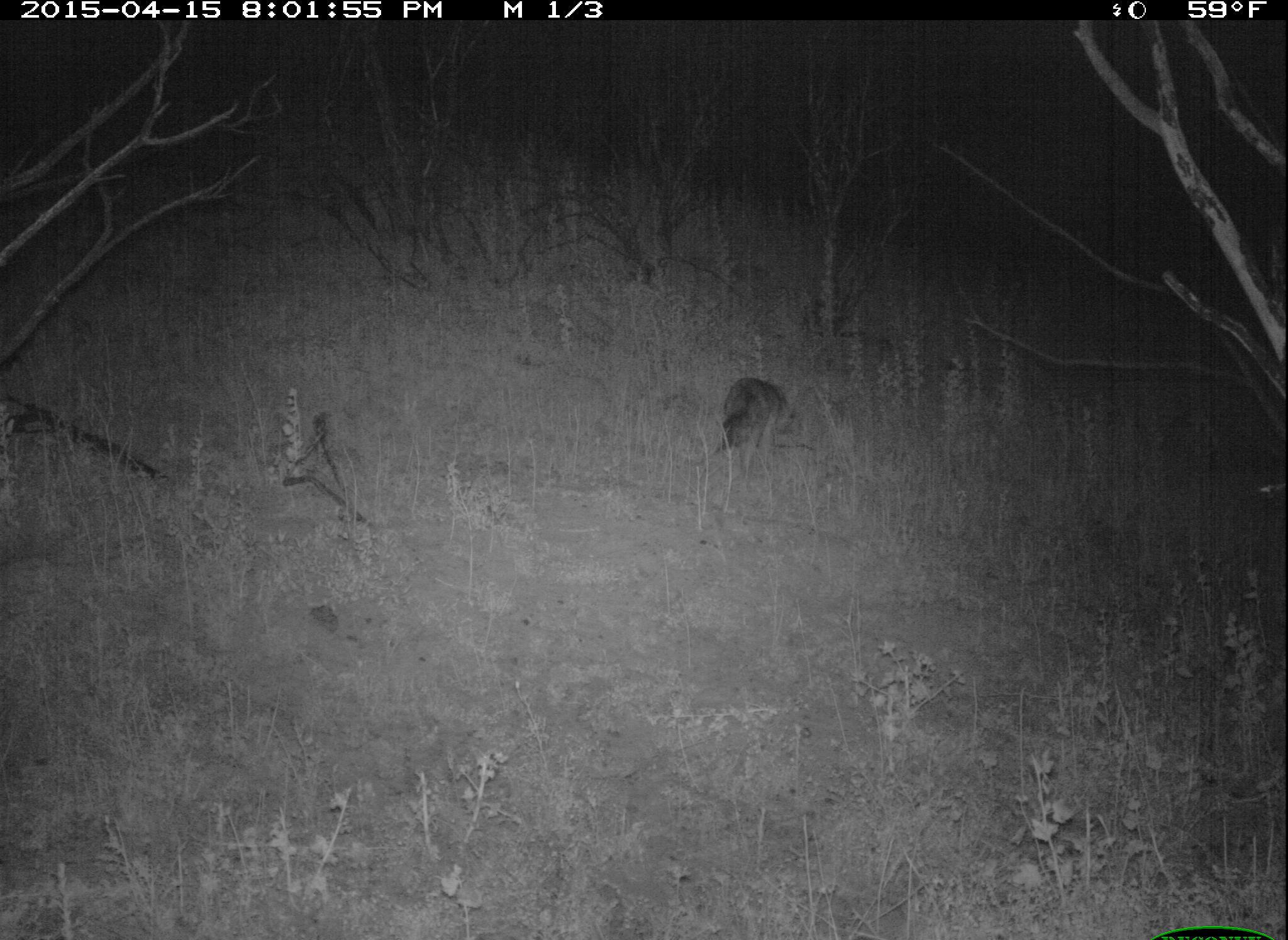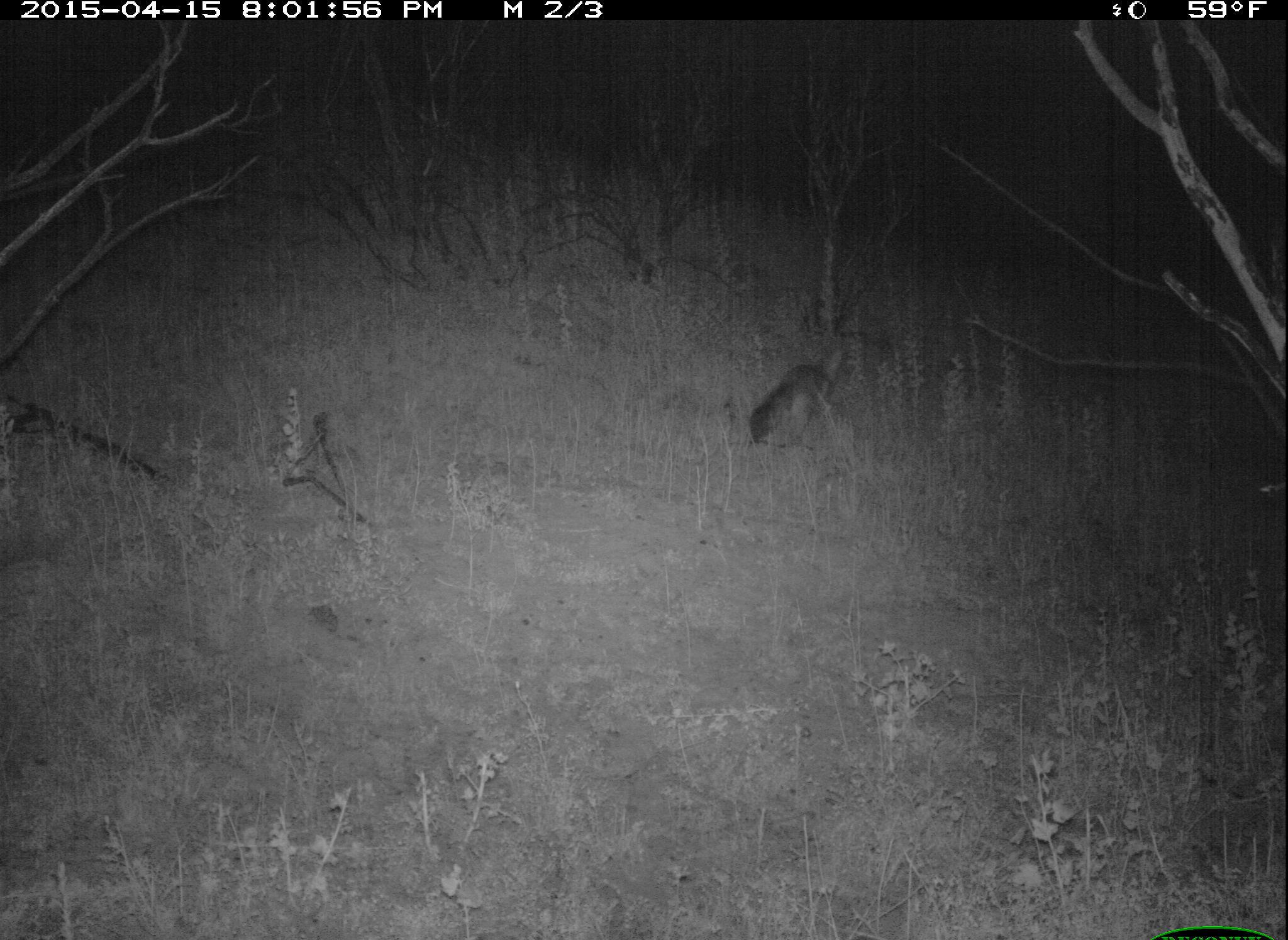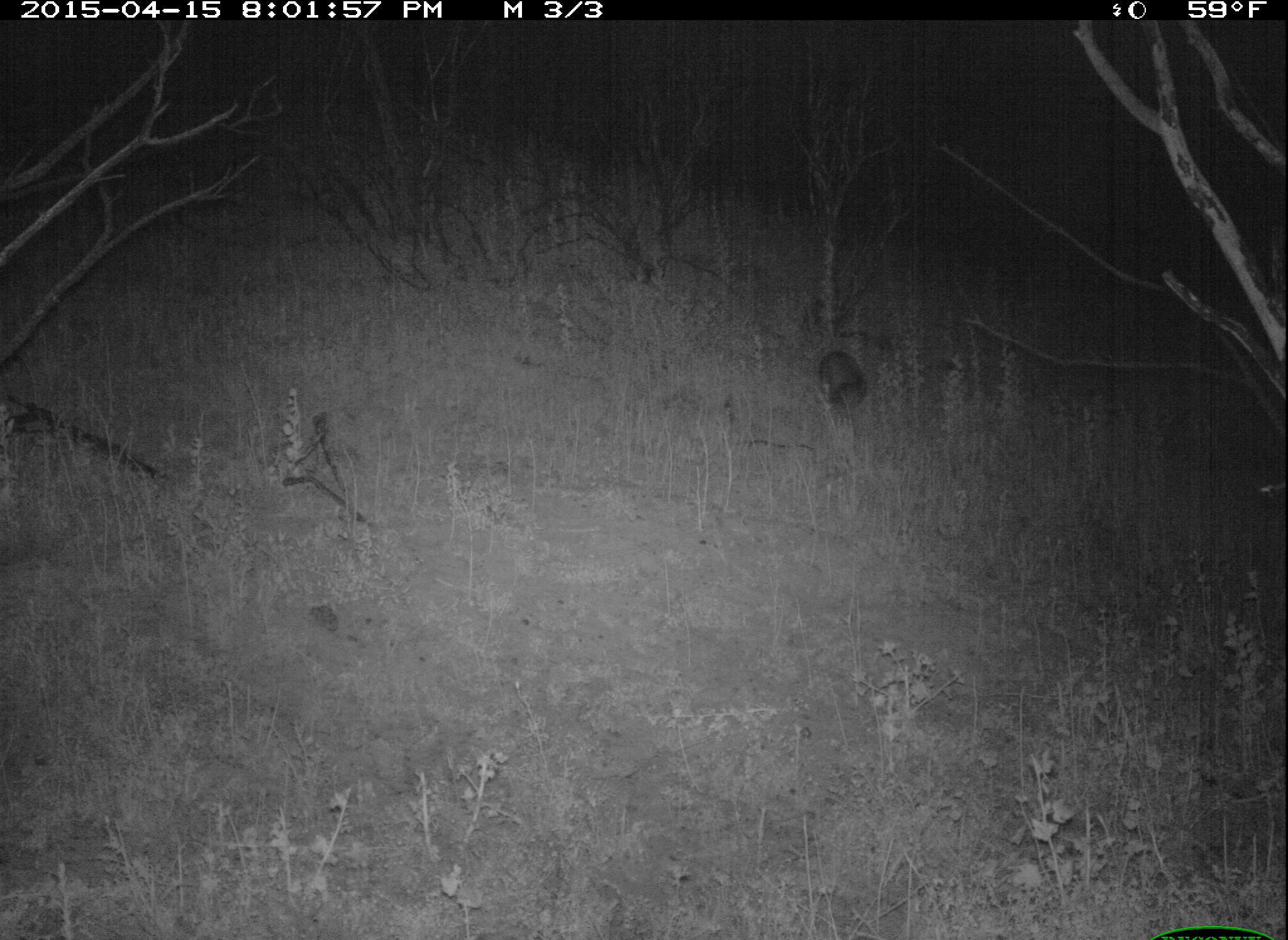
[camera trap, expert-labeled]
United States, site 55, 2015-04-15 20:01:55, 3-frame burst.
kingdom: Animalia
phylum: Chordata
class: Mammalia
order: Carnivora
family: Canidae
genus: Urocyon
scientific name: Urocyon cinereoargenteus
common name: gray fox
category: fox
Fox (gray fox) (Urocyon cinereoargenteus).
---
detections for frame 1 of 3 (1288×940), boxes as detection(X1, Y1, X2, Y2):
fox: detection(711, 378, 800, 483)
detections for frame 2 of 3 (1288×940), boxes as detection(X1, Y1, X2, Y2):
fox: detection(747, 349, 852, 449)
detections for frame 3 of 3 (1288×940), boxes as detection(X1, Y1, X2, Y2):
fox: detection(815, 348, 870, 415)